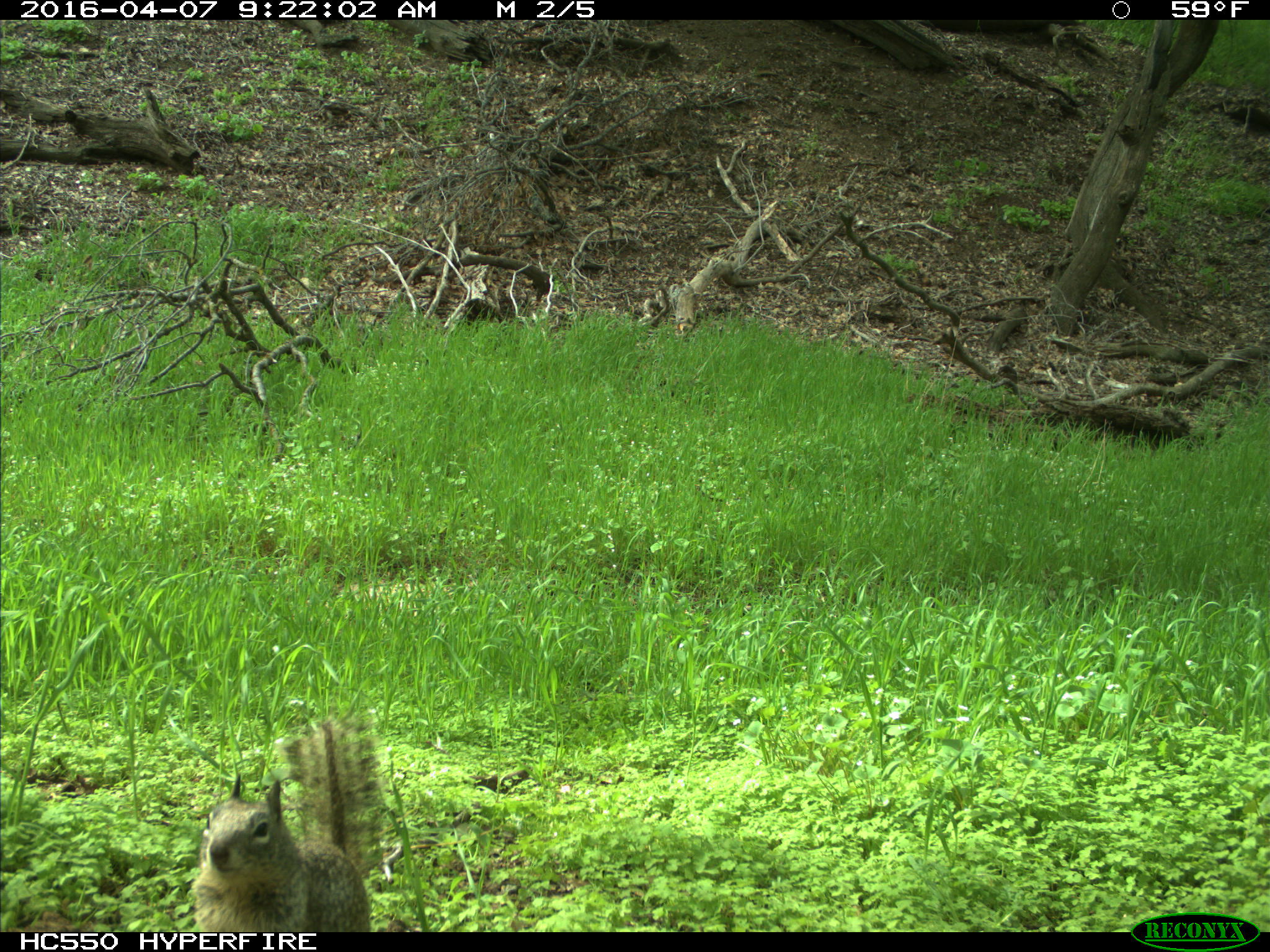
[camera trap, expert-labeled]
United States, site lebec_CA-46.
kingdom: Animalia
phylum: Chordata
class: Mammalia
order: Rodentia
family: Sciuridae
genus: Otospermophilus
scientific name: Otospermophilus beecheyi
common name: california ground squirrel